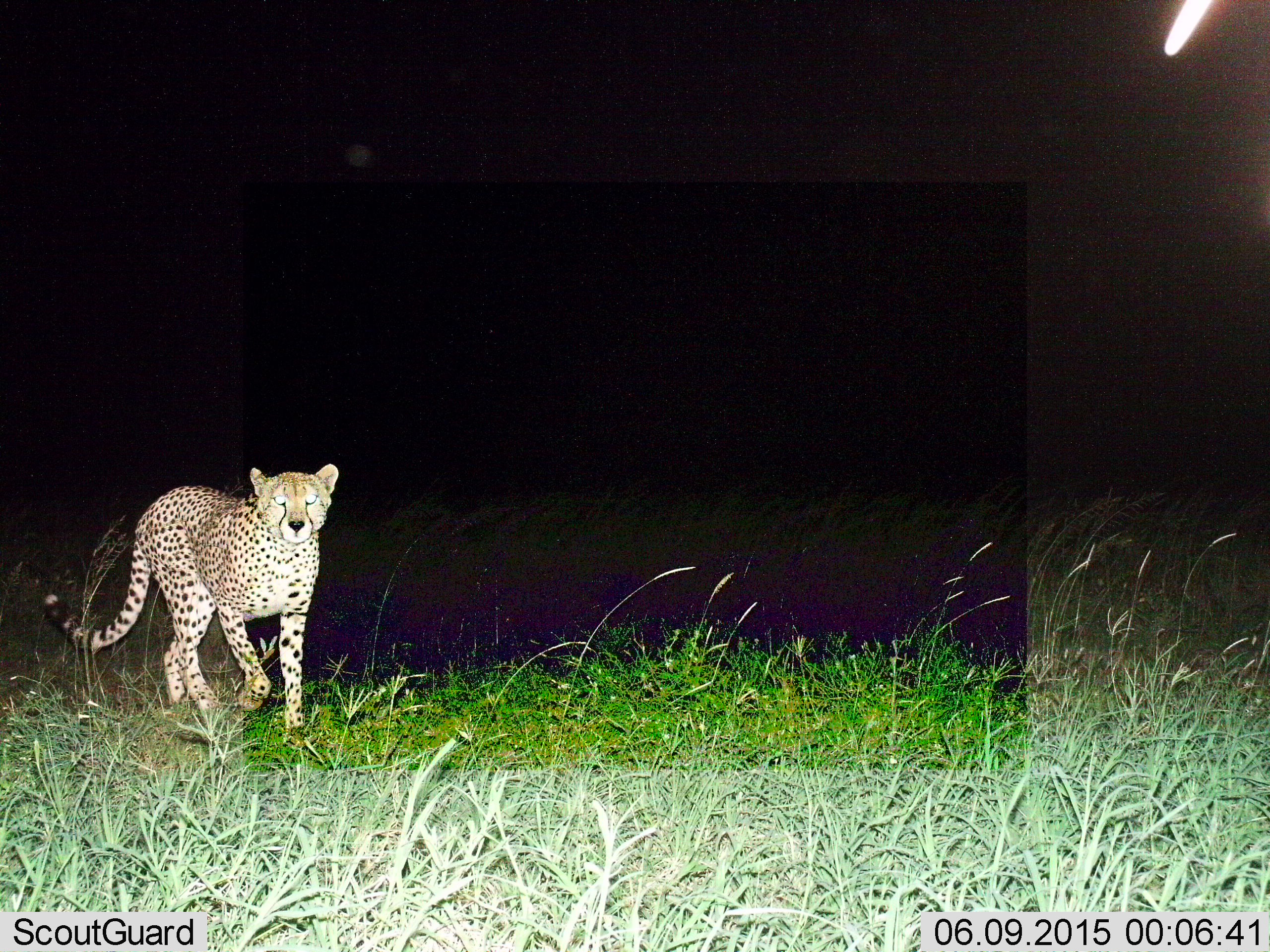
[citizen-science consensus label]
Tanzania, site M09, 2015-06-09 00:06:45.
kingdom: Animalia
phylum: Chordata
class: Mammalia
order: Carnivora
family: Felidae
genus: Acinonyx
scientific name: Acinonyx jubatus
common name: cheetah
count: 1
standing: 10%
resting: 0%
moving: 80%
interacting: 0%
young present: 0%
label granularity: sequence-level